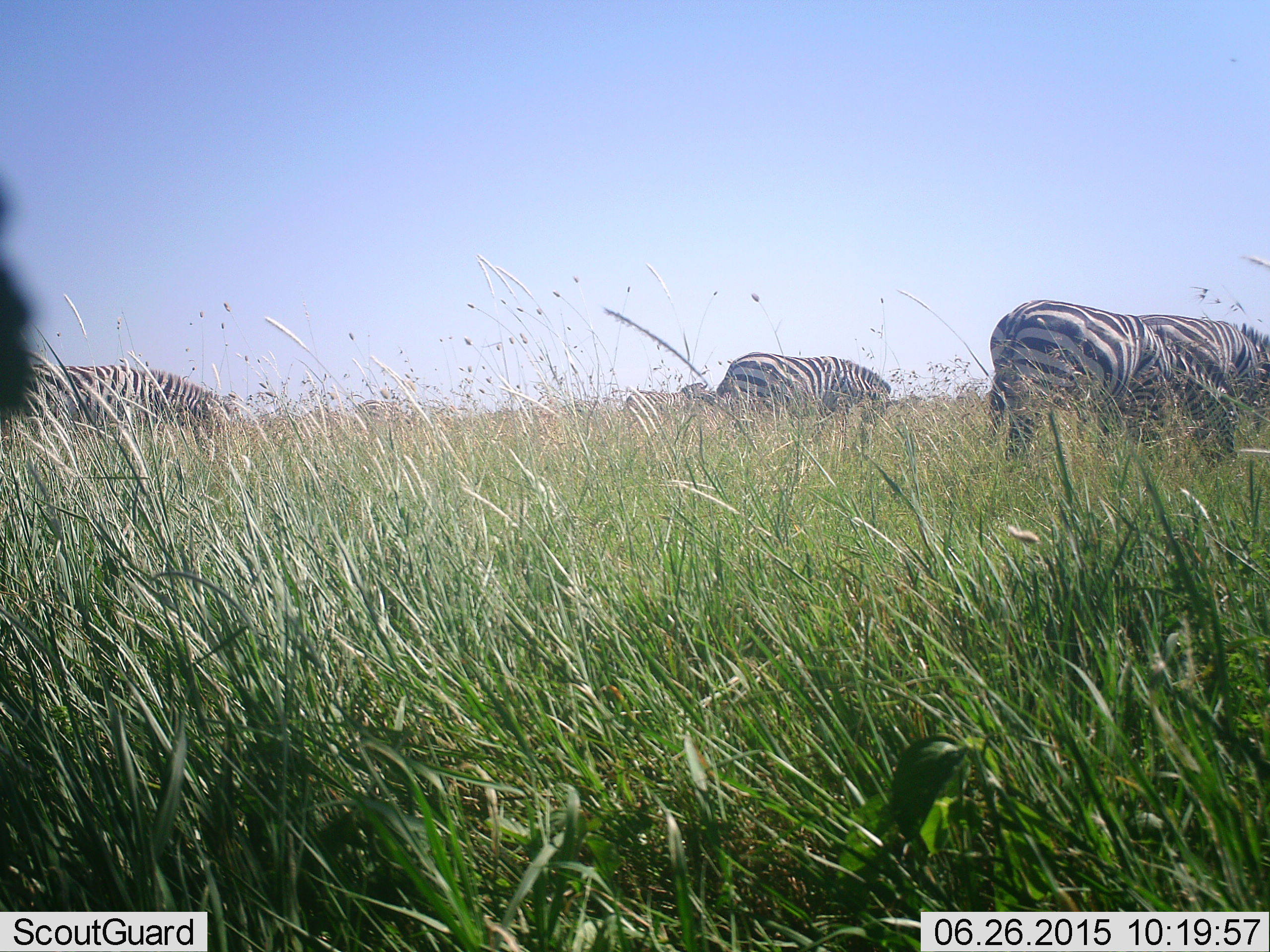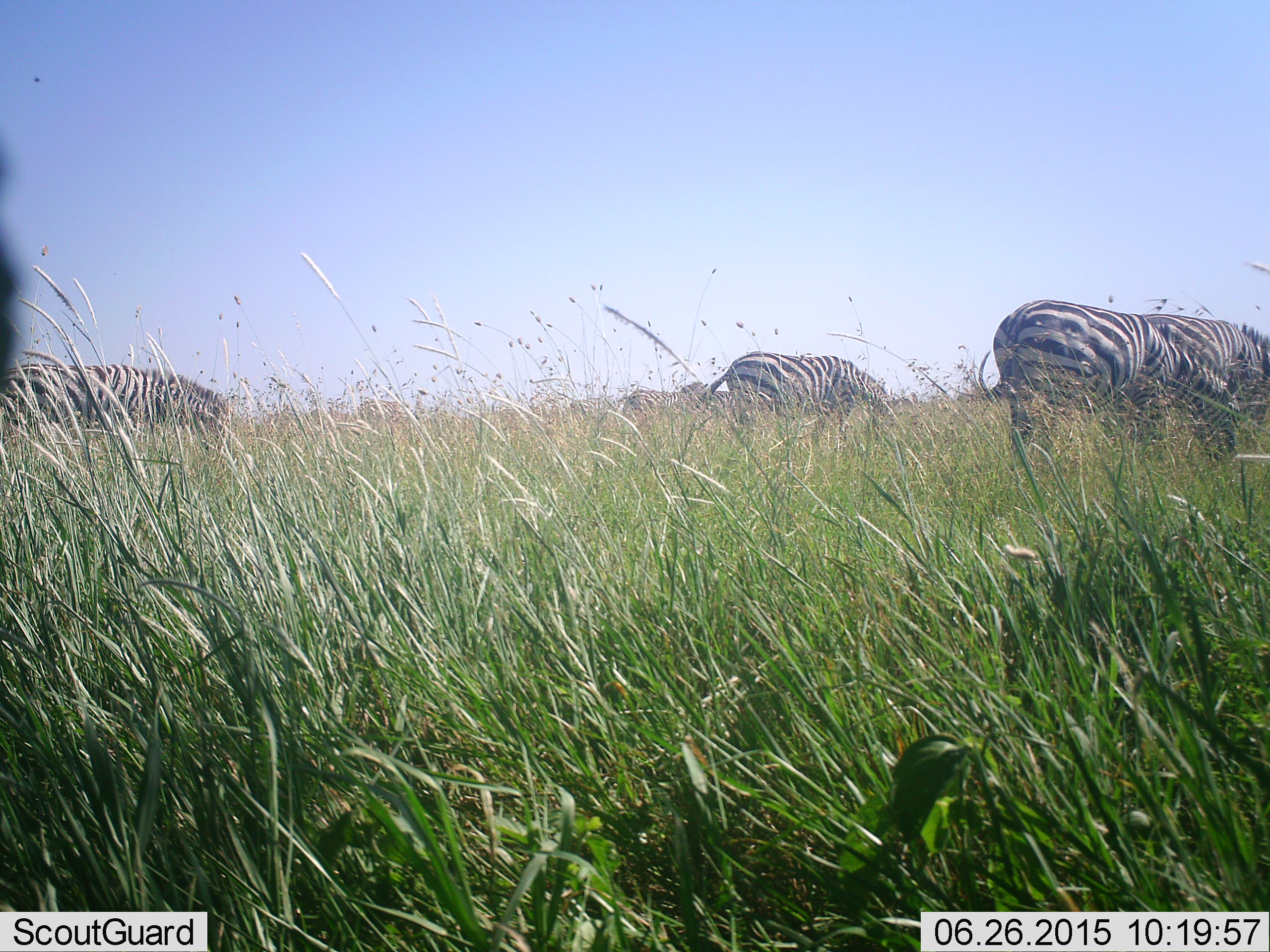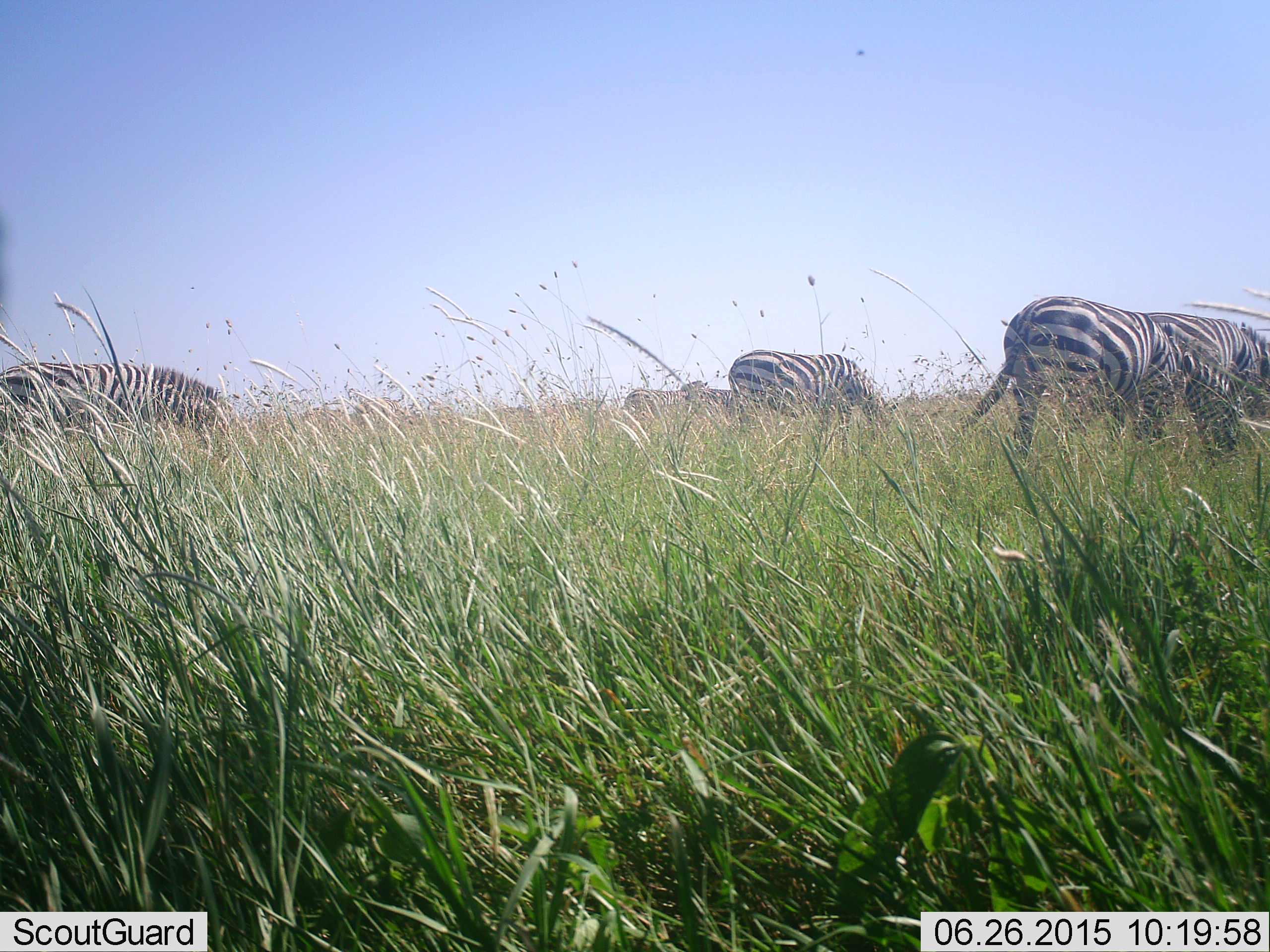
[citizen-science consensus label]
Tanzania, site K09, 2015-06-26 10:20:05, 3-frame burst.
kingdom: Animalia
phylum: Chordata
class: Mammalia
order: Perissodactyla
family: Equidae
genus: Equus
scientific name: Equus quagga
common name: plains zebra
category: zebra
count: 5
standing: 20%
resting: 0%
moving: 20%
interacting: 0%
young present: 0%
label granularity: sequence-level